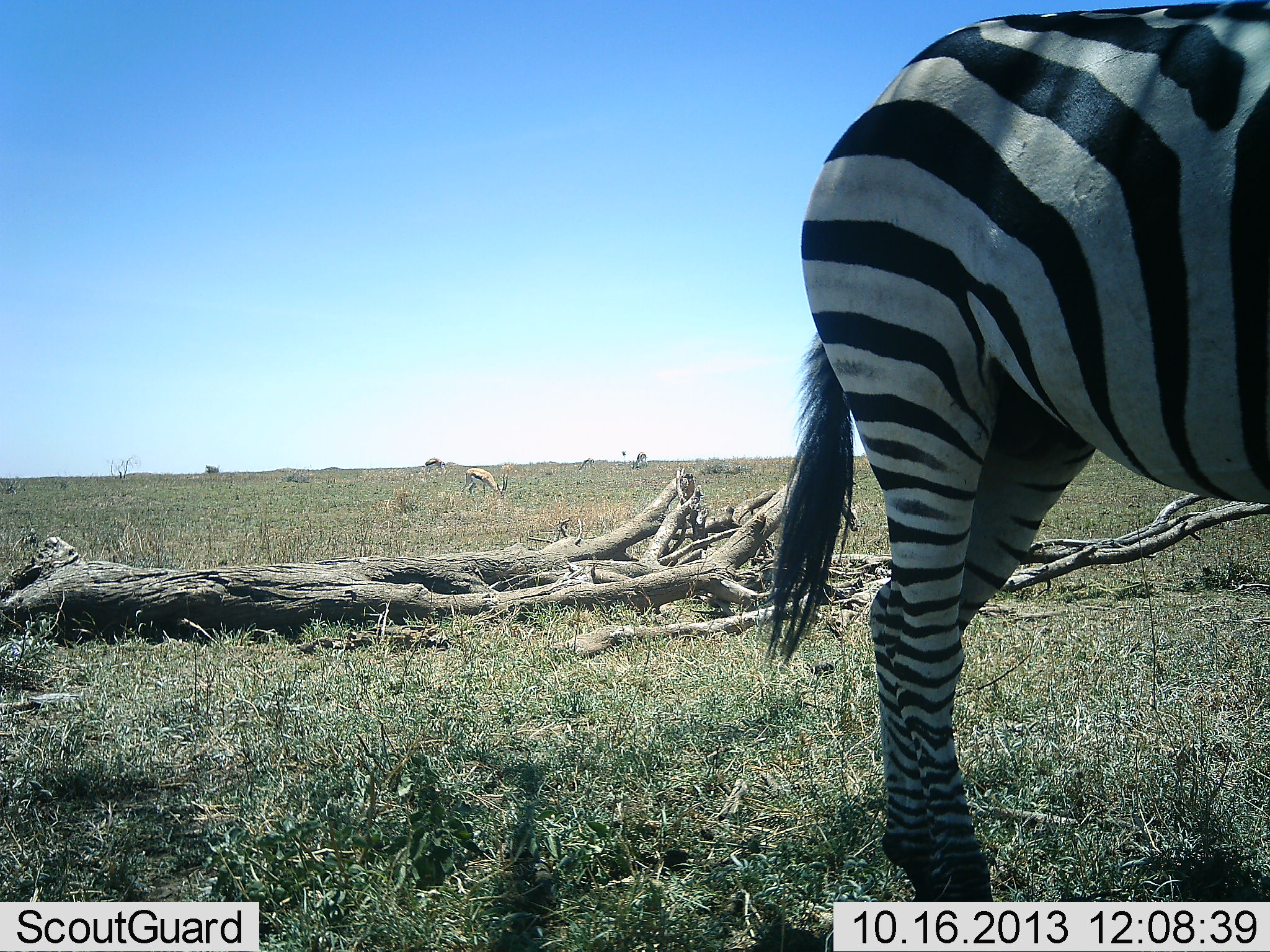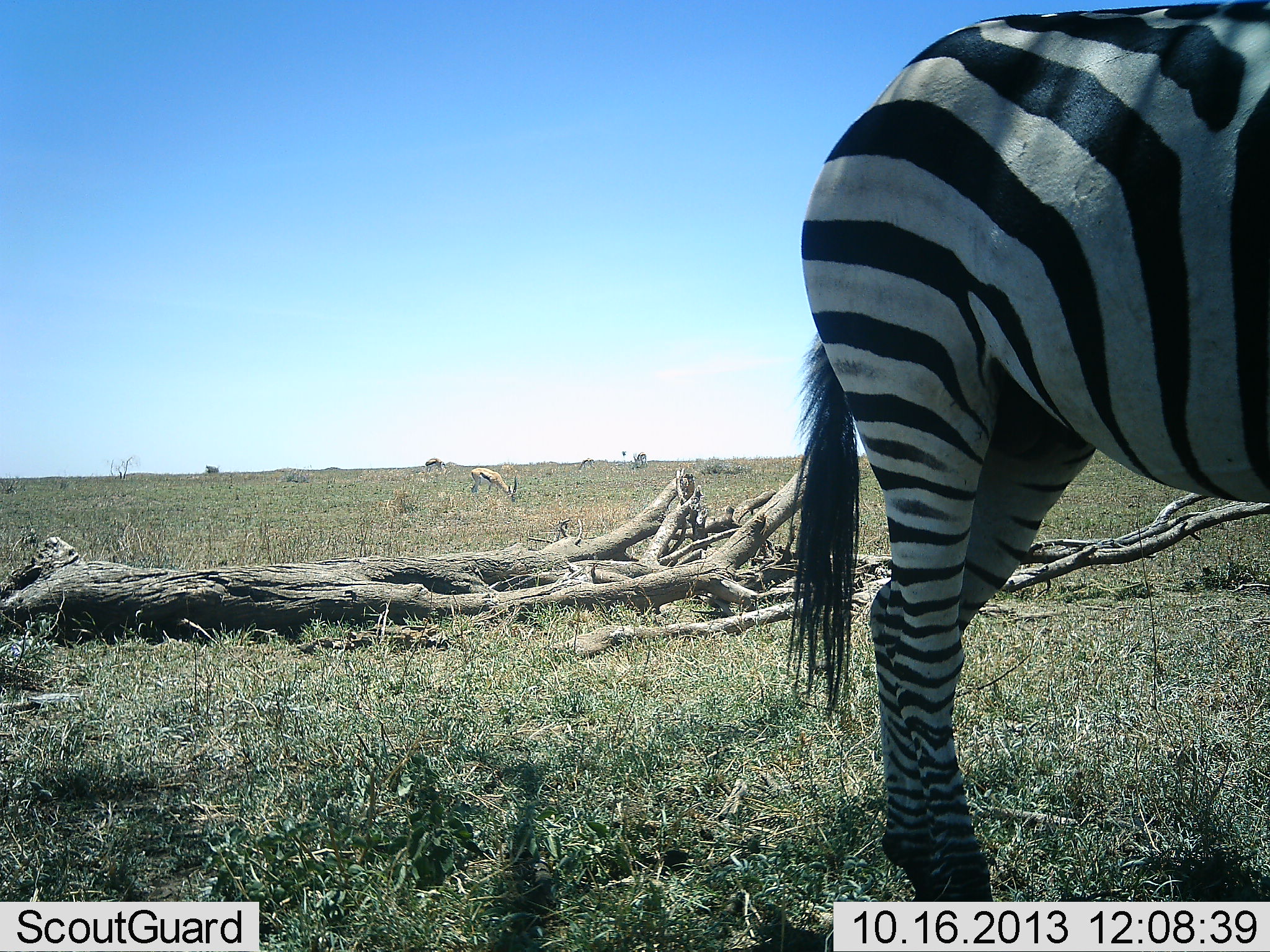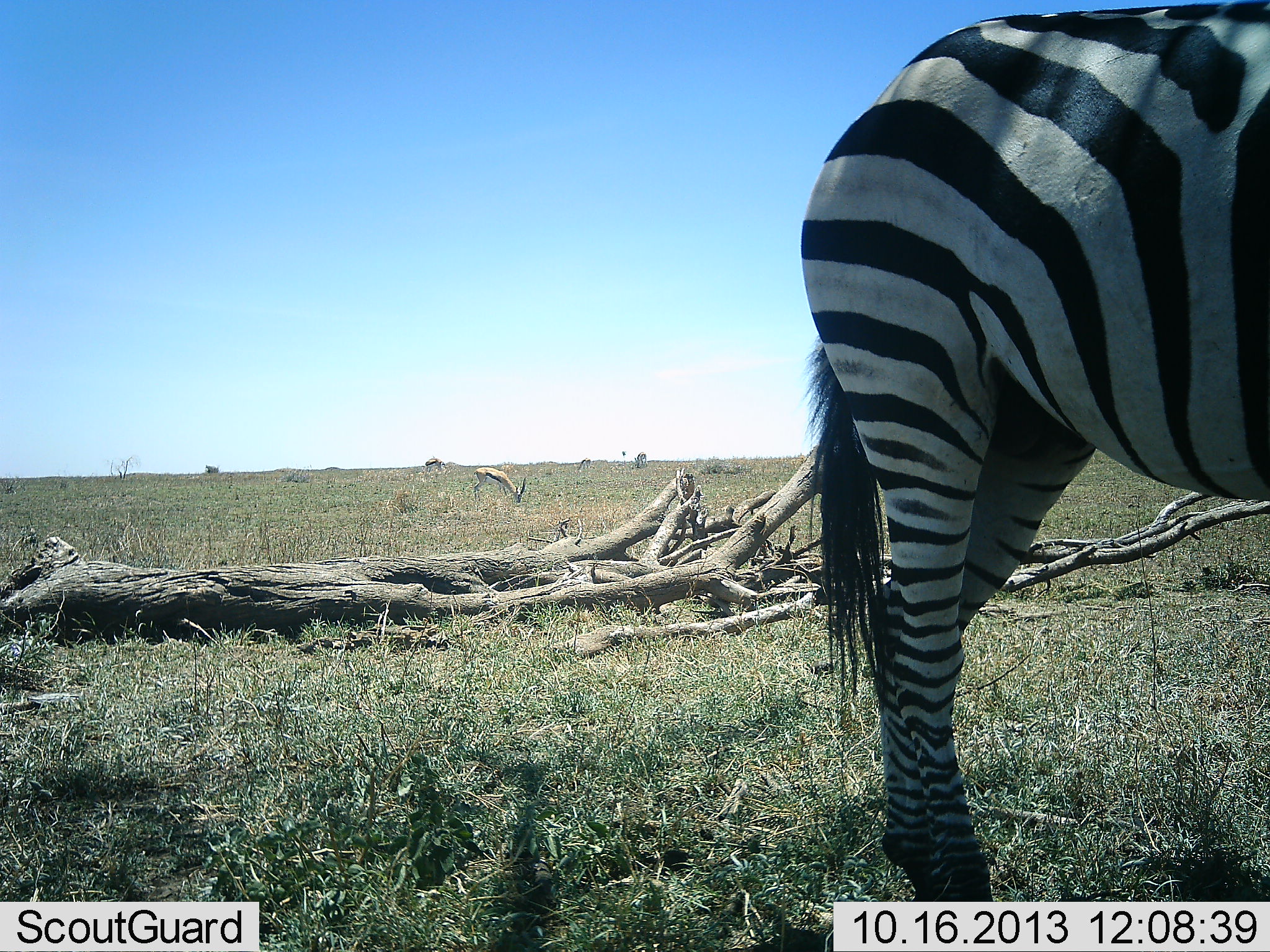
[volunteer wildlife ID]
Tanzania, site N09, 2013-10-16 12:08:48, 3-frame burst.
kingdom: Animalia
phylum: Chordata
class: Mammalia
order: Artiodactyla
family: Bovidae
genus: Eudorcas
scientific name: Eudorcas thomsonii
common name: thomson's gazelle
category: gazellethomsons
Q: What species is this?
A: Gazellethomsons (thomson's gazelle) (Eudorcas thomsonii).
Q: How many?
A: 1.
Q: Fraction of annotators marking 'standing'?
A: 6%.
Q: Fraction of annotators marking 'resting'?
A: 0%.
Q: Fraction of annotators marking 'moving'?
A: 6%.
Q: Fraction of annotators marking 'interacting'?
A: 0%.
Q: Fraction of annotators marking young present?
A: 0%.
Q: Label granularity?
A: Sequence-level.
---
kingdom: Animalia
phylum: Chordata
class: Mammalia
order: Perissodactyla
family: Equidae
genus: Equus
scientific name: Equus quagga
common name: plains zebra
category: zebra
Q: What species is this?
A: Zebra (plains zebra) (Equus quagga).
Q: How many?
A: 1.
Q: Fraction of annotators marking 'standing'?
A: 97%.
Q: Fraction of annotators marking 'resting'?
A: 0%.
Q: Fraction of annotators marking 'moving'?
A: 3%.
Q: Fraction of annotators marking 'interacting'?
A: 0%.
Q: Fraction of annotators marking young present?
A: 0%.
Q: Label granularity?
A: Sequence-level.